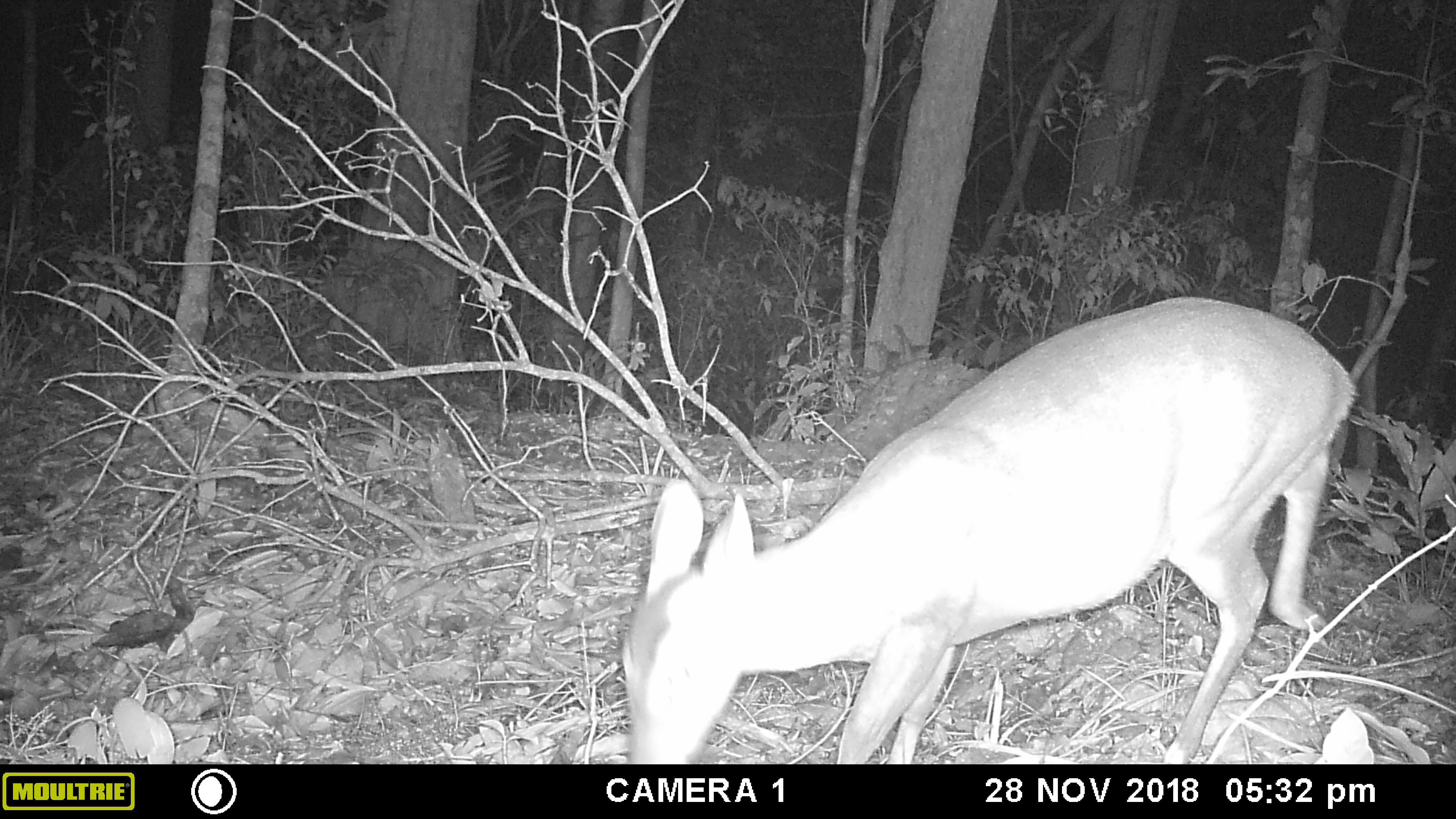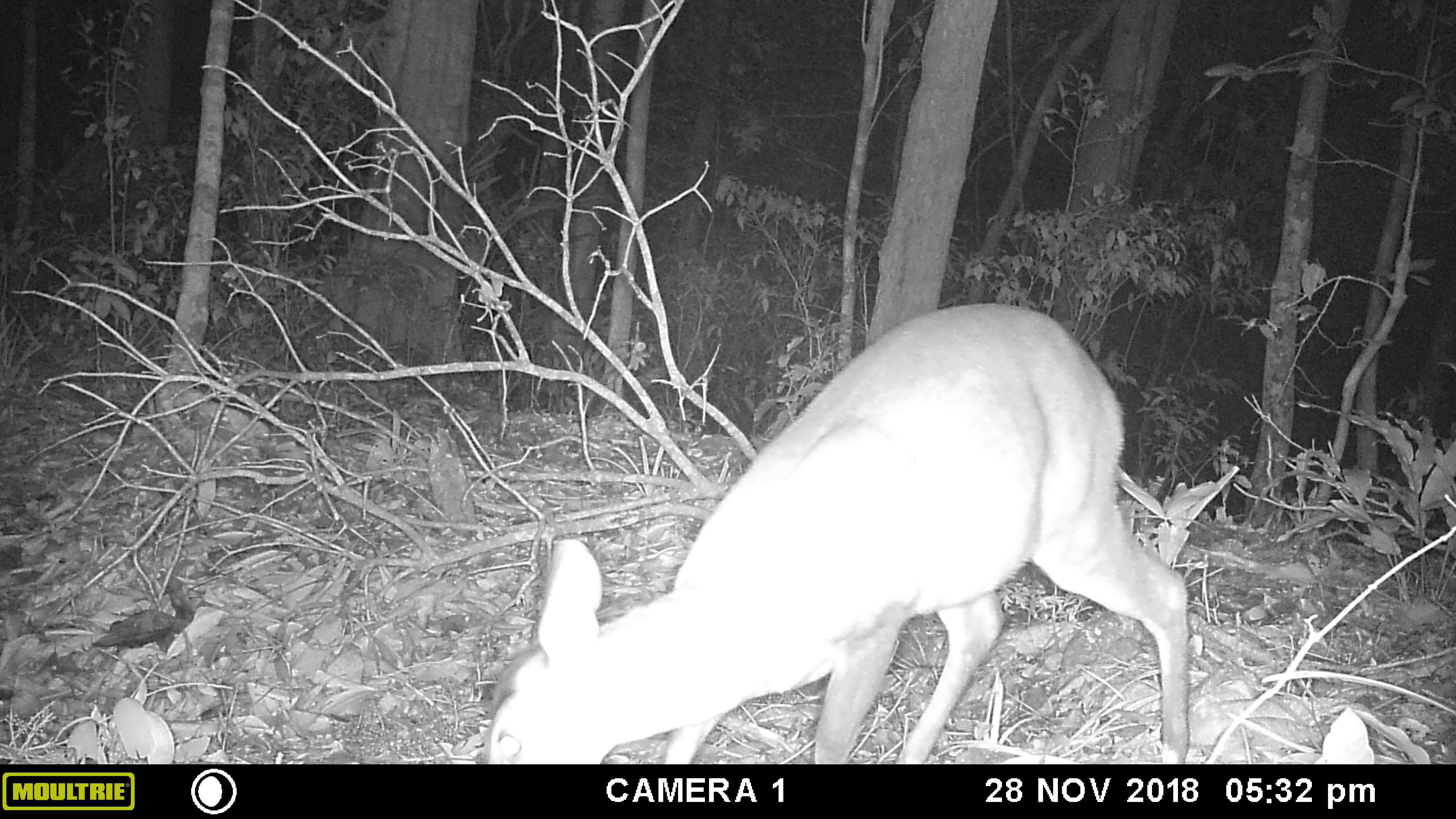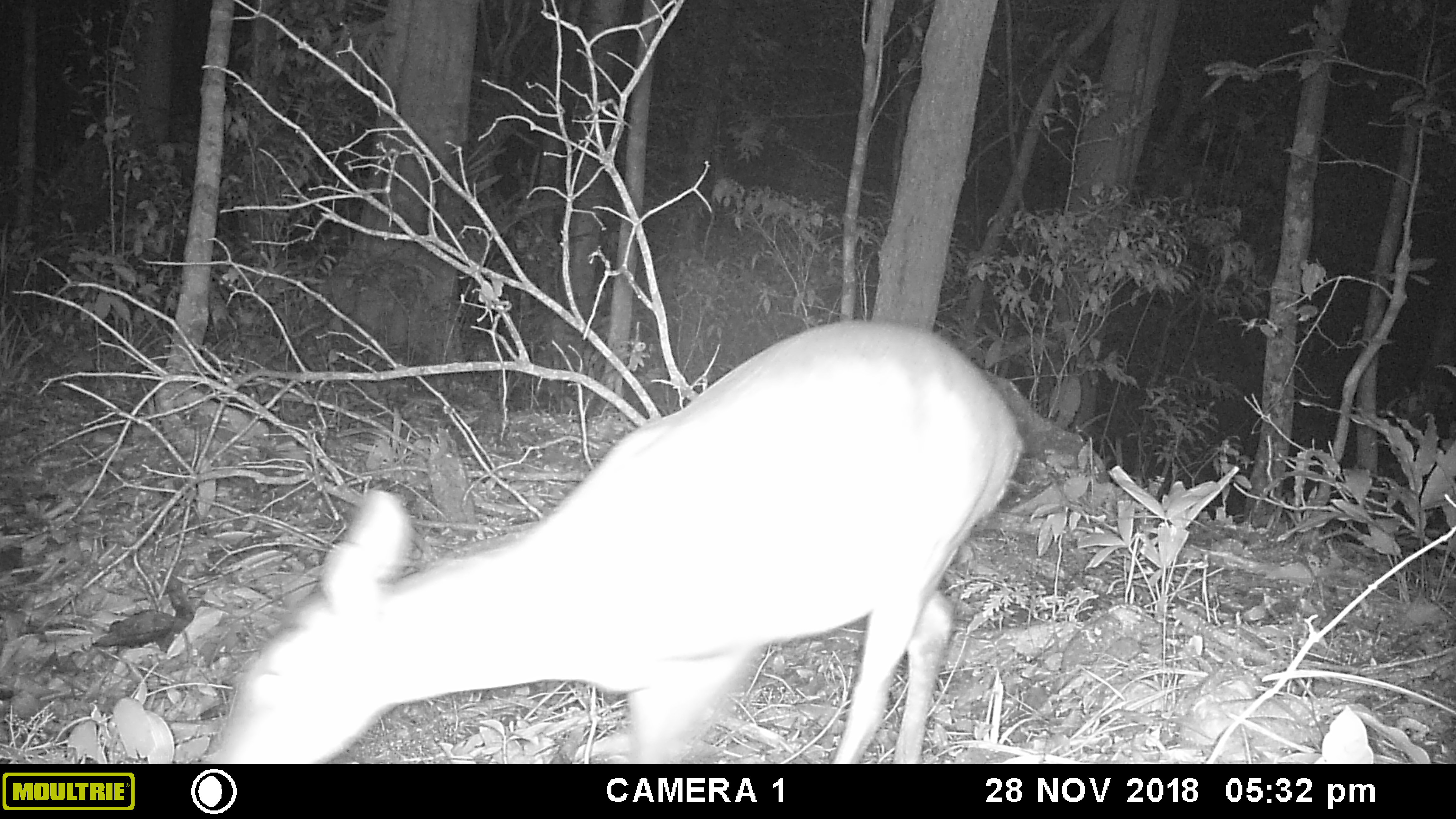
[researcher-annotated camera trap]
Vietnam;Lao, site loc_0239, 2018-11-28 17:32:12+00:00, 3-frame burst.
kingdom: Animalia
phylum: Chordata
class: Mammalia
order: Artiodactyla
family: Cervidae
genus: Muntiacus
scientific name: Muntiacus vuquangensis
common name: large-antlered muntjac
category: large antlered muntjac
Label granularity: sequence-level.